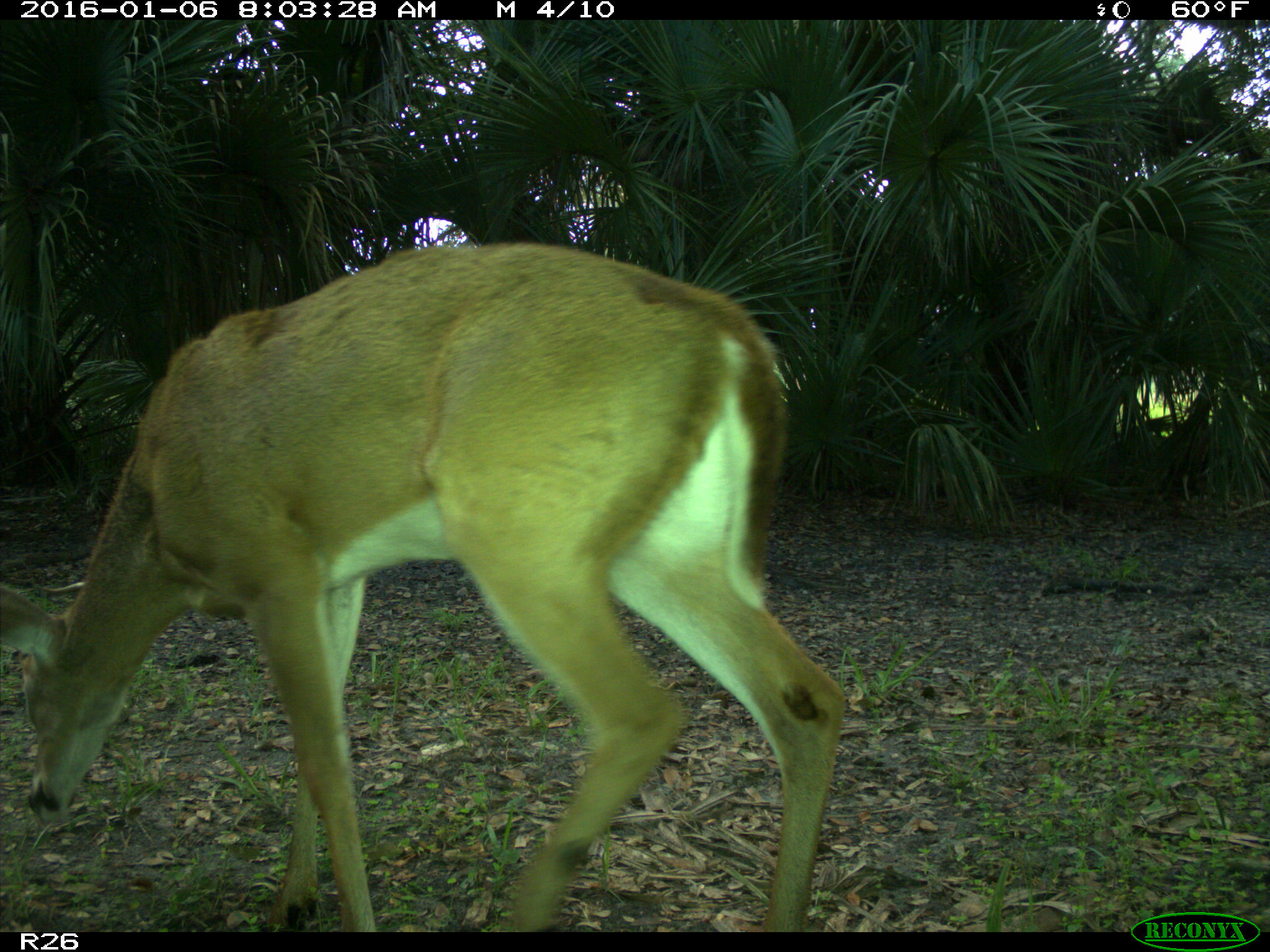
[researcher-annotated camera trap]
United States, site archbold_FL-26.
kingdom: Animalia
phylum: Chordata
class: Mammalia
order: Artiodactyla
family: Cervidae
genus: Odocoileus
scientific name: Odocoileus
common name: deer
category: unidentified deer